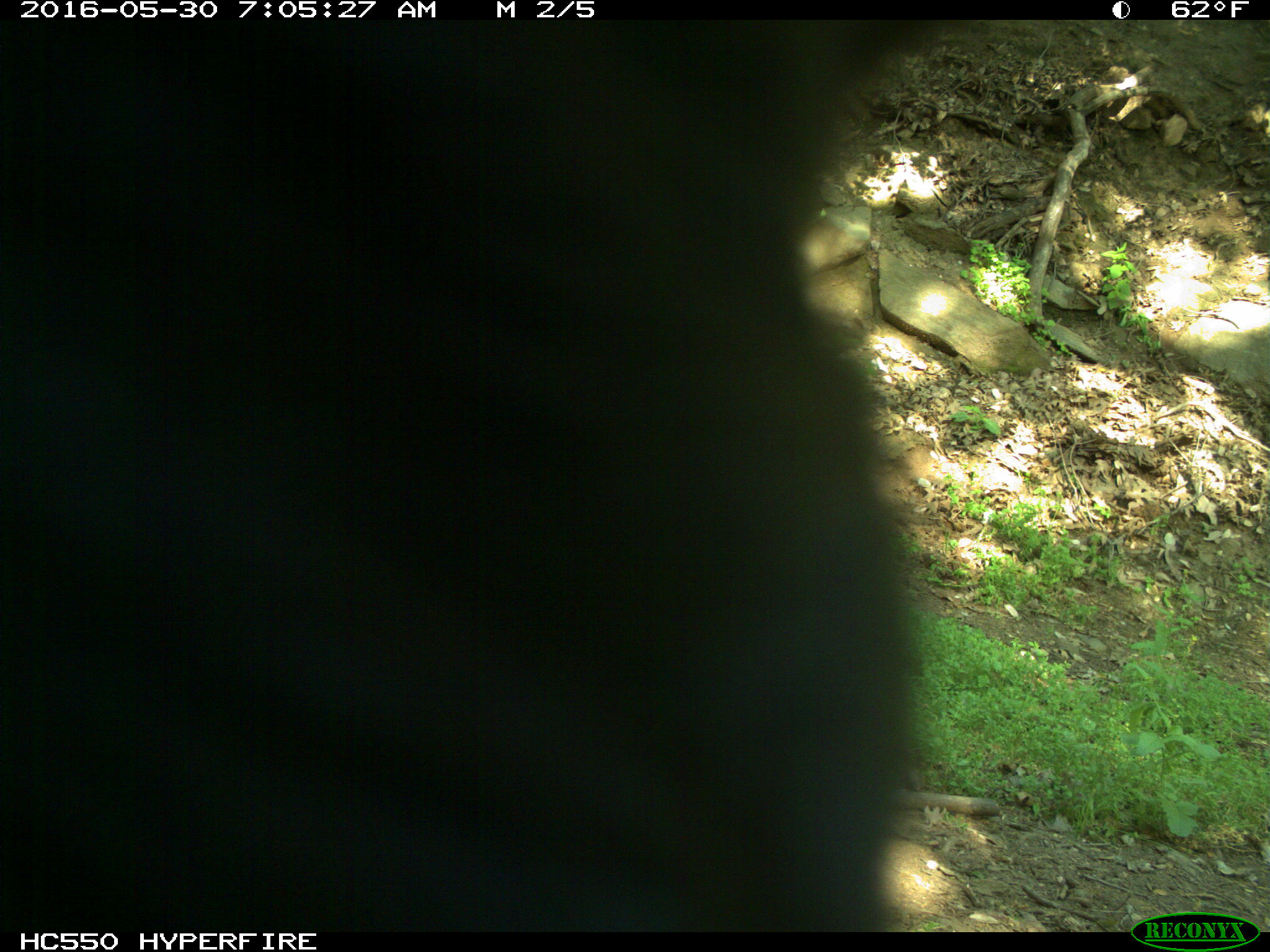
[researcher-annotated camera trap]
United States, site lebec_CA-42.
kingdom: Animalia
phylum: Chordata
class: Mammalia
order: Artiodactyla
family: Bovidae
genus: Bos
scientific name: Bos taurus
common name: domestic cow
Bos taurus (domestic cow).